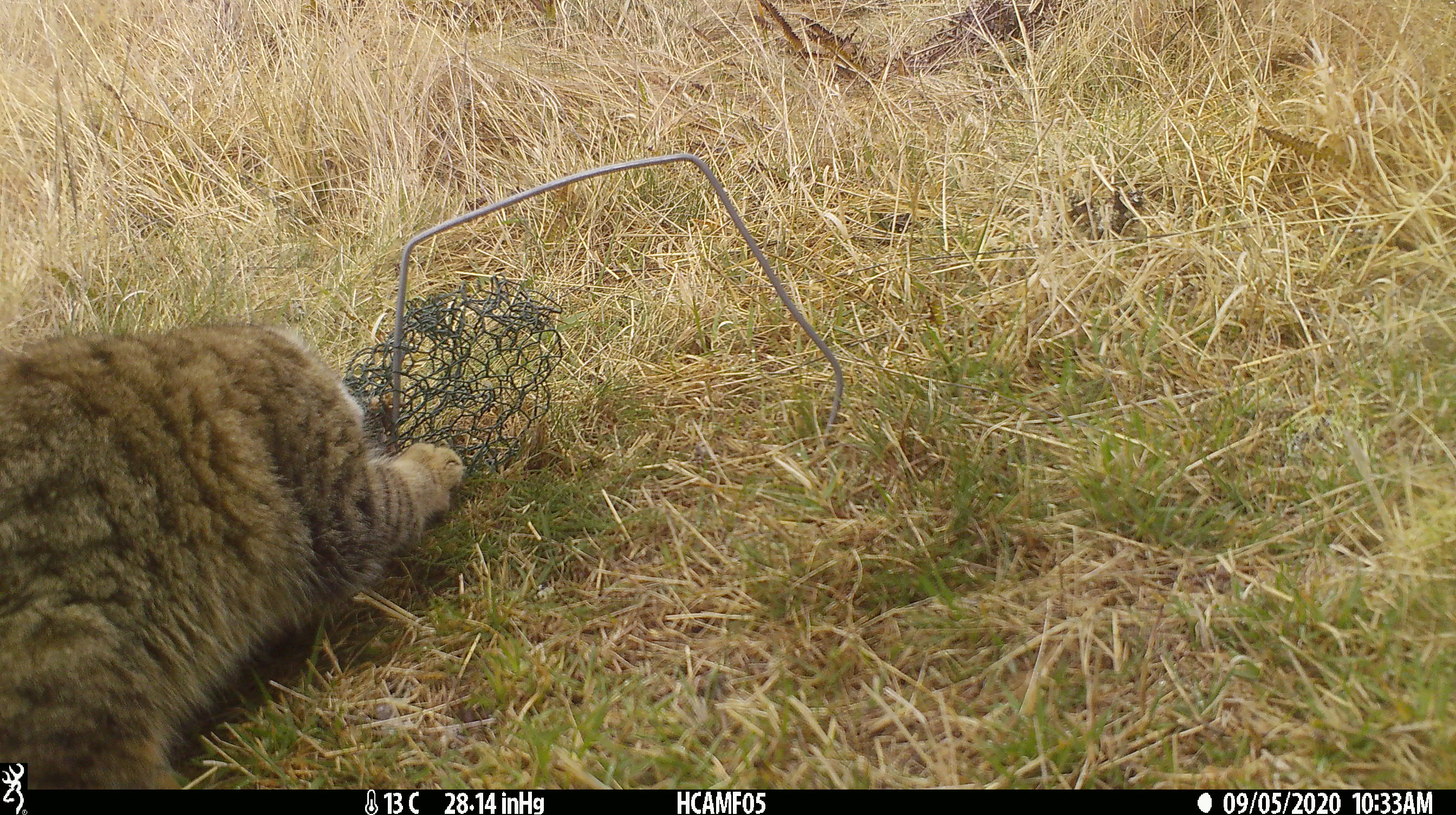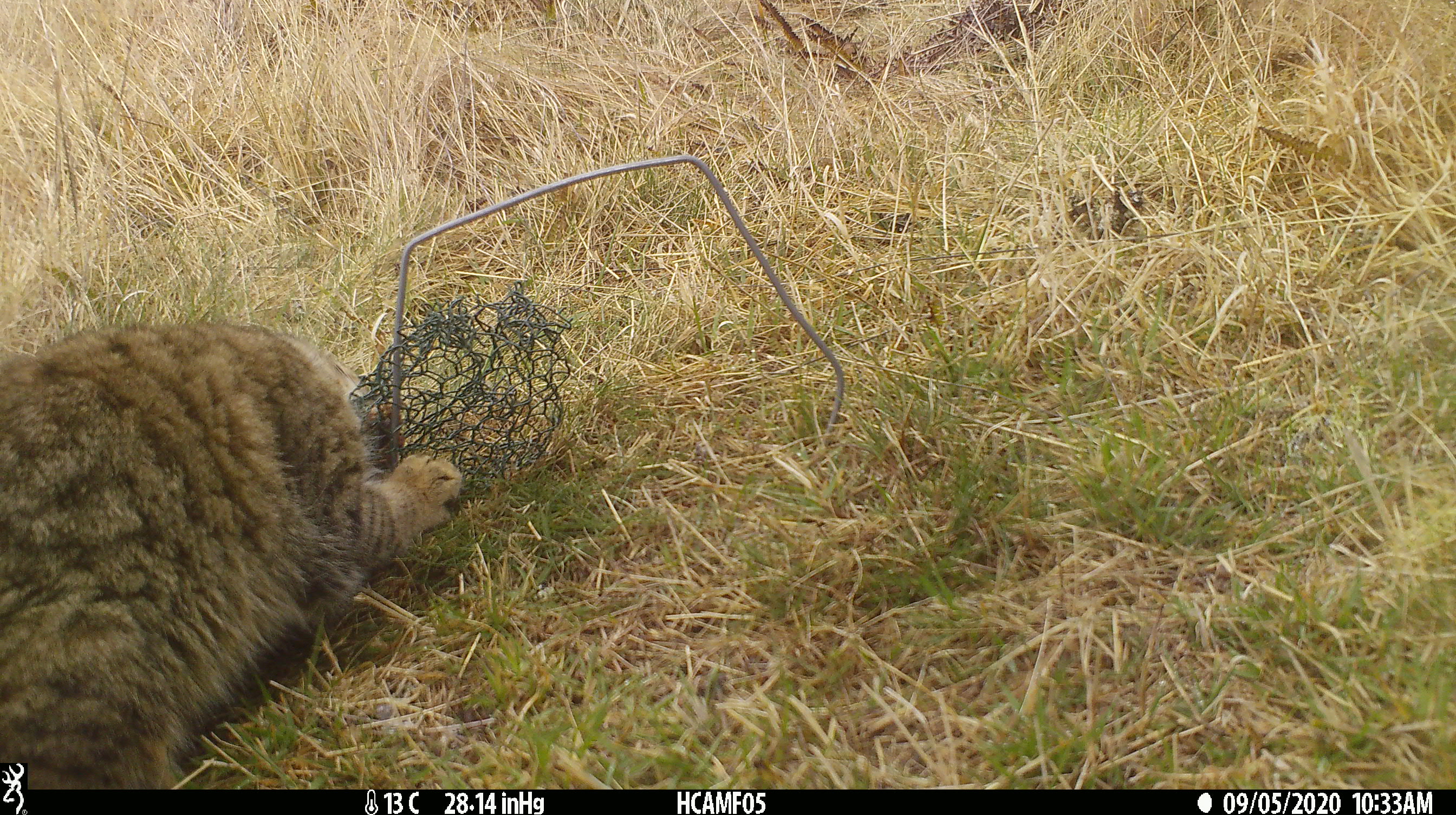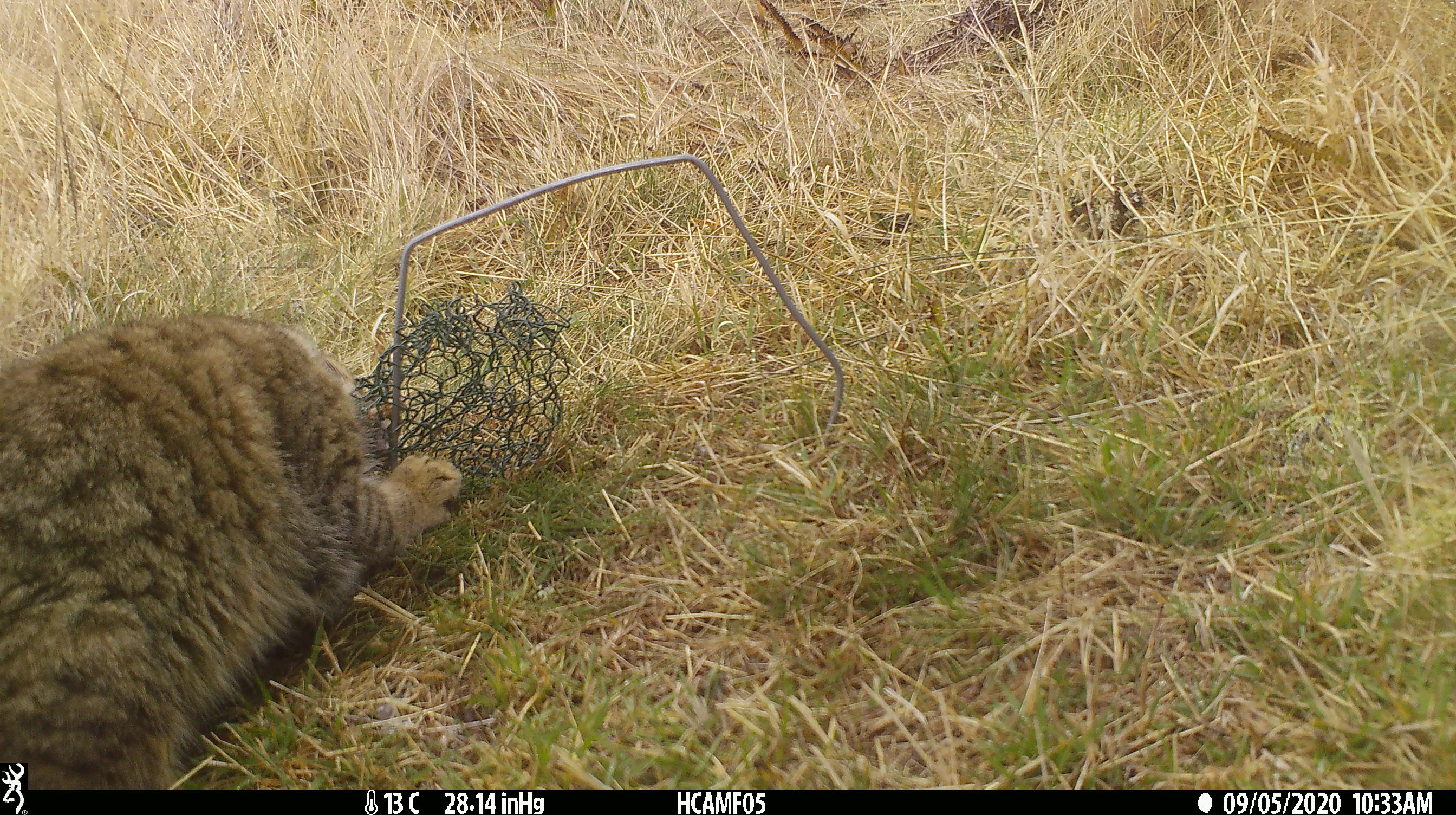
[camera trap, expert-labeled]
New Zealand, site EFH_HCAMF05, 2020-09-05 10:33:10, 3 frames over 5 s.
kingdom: Animalia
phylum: Chordata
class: Mammalia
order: Carnivora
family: Felidae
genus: Felis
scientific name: Felis catus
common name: domestic cat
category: cat